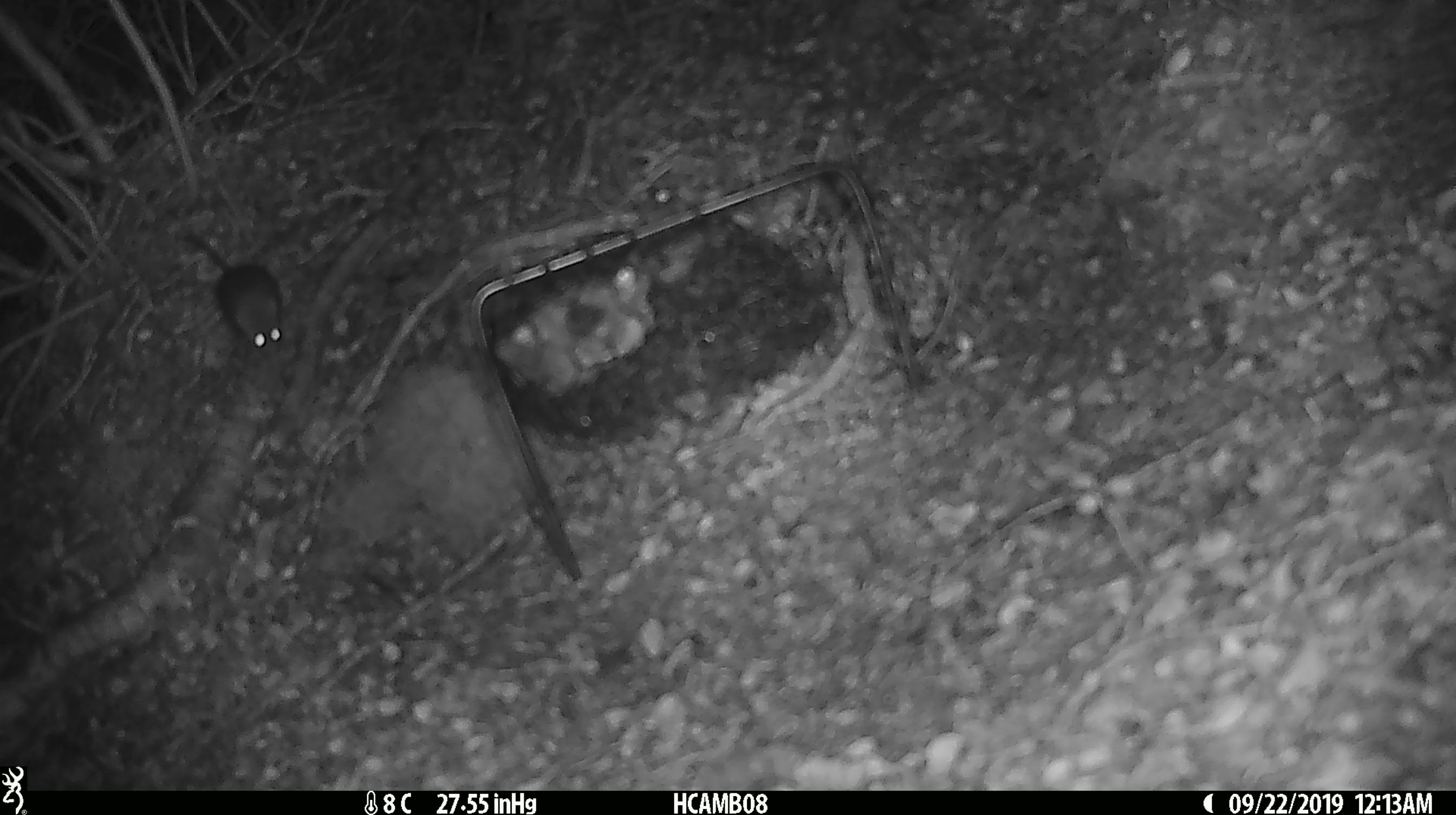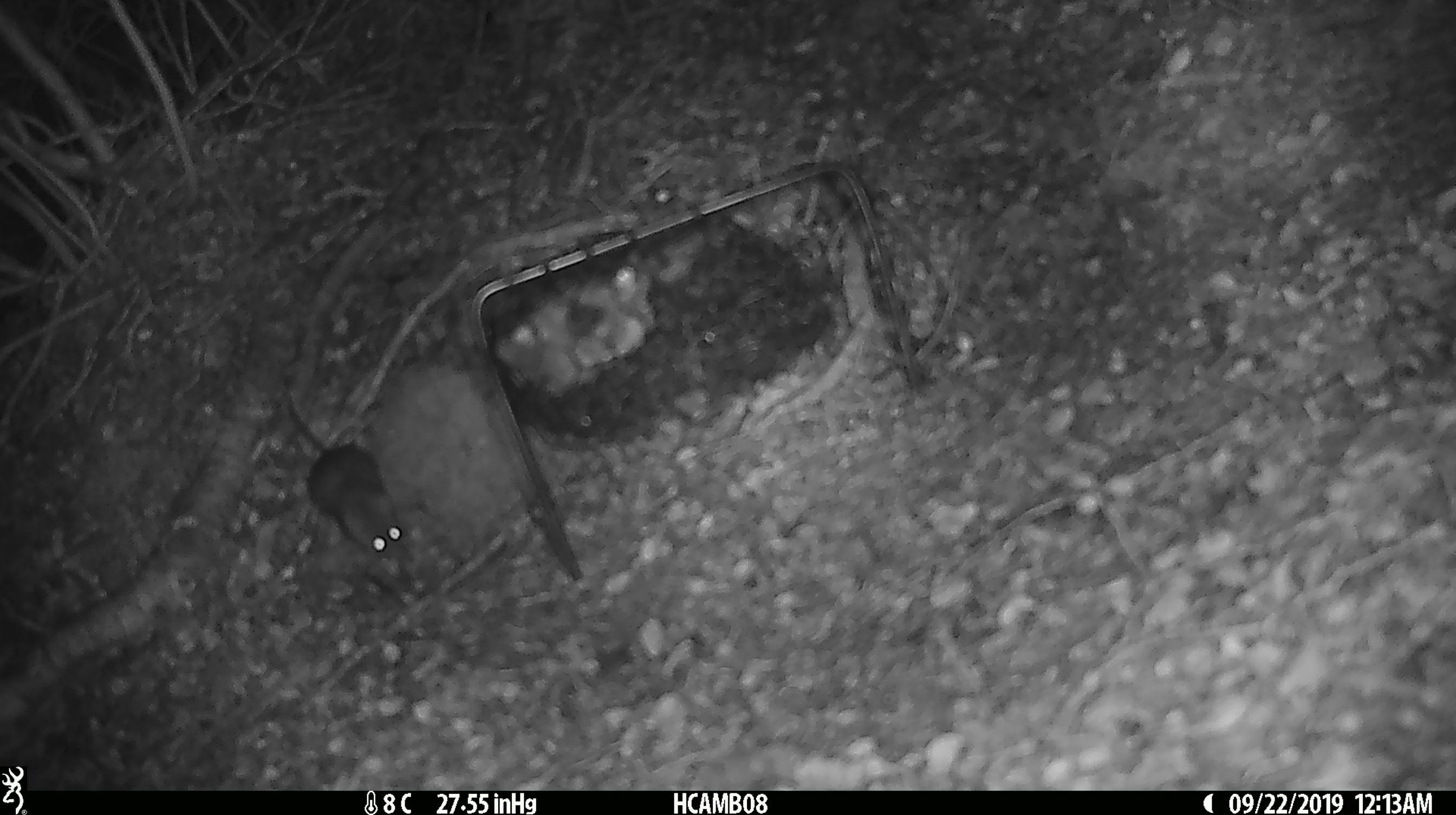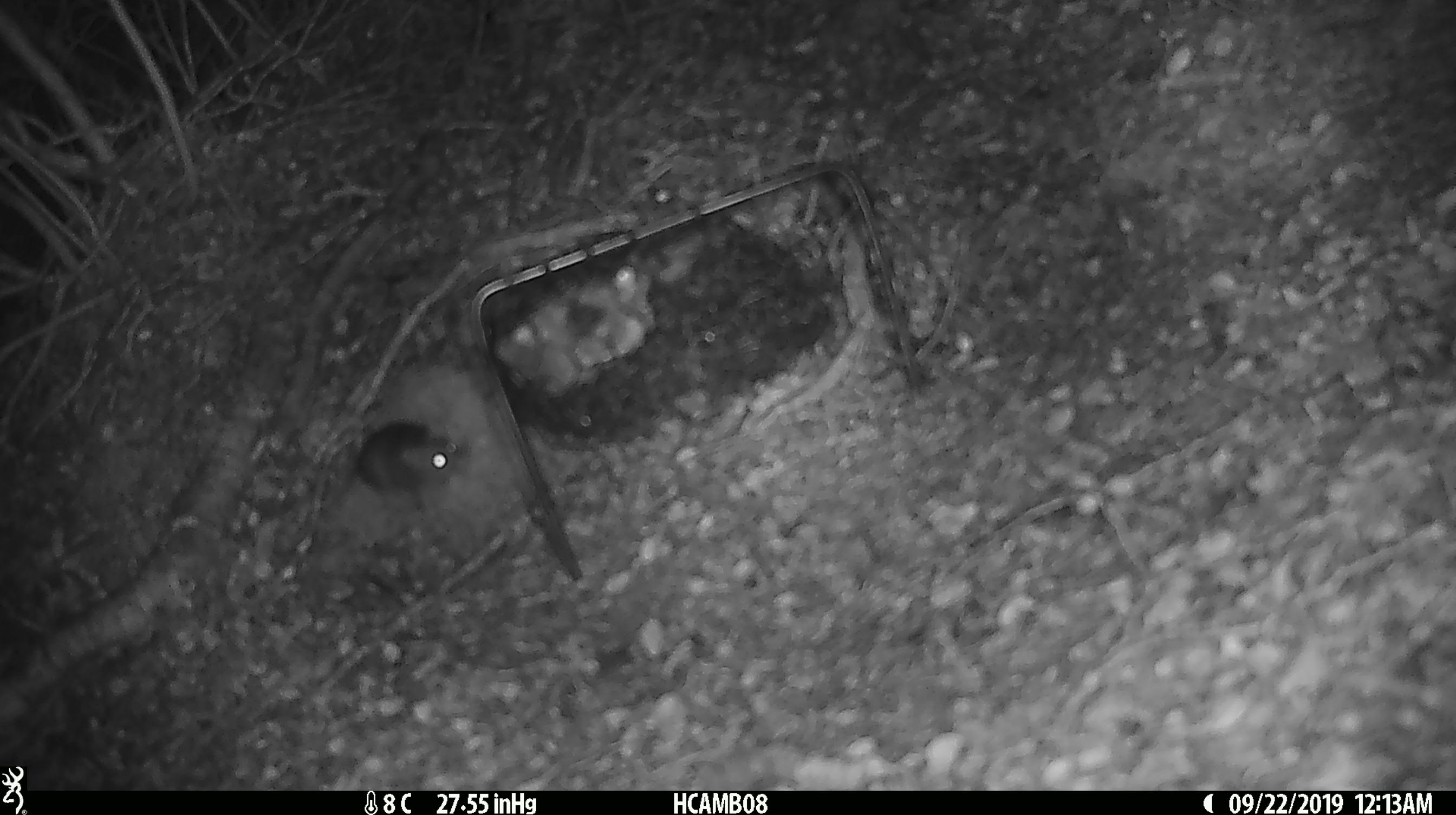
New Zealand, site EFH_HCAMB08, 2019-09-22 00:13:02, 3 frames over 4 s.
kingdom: Animalia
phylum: Chordata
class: Mammalia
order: Rodentia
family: Muridae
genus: Mus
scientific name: Mus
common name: mouse